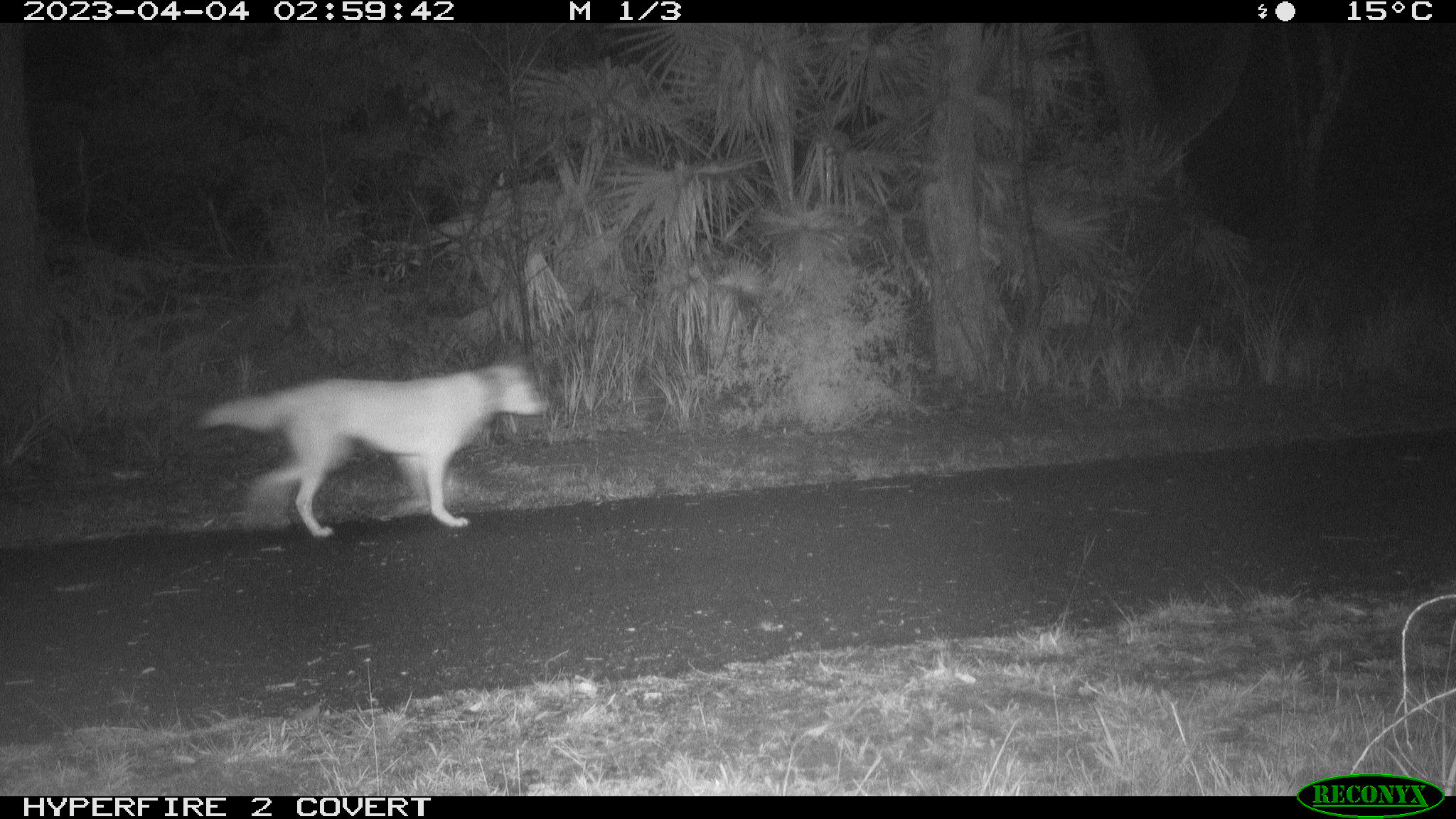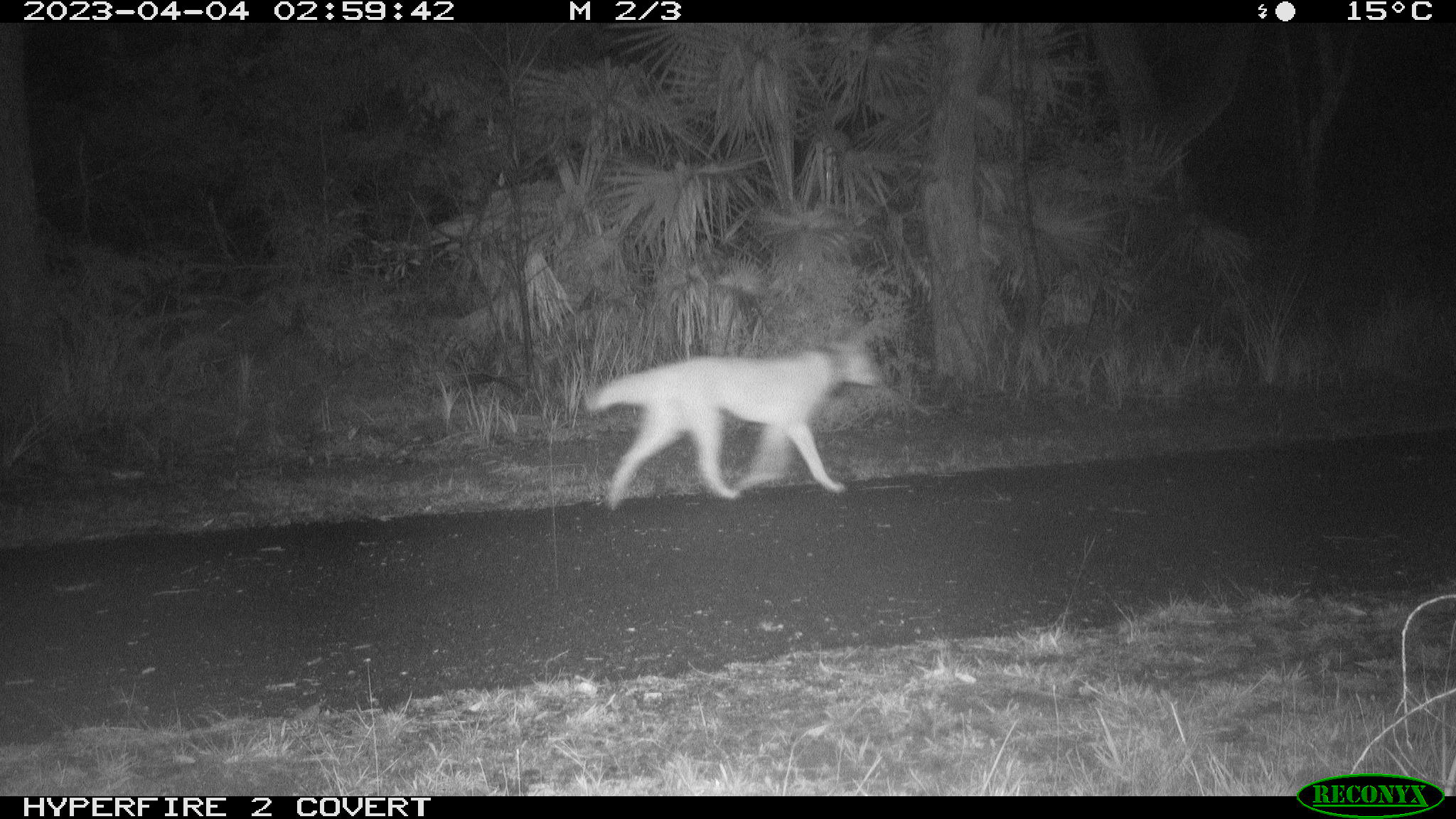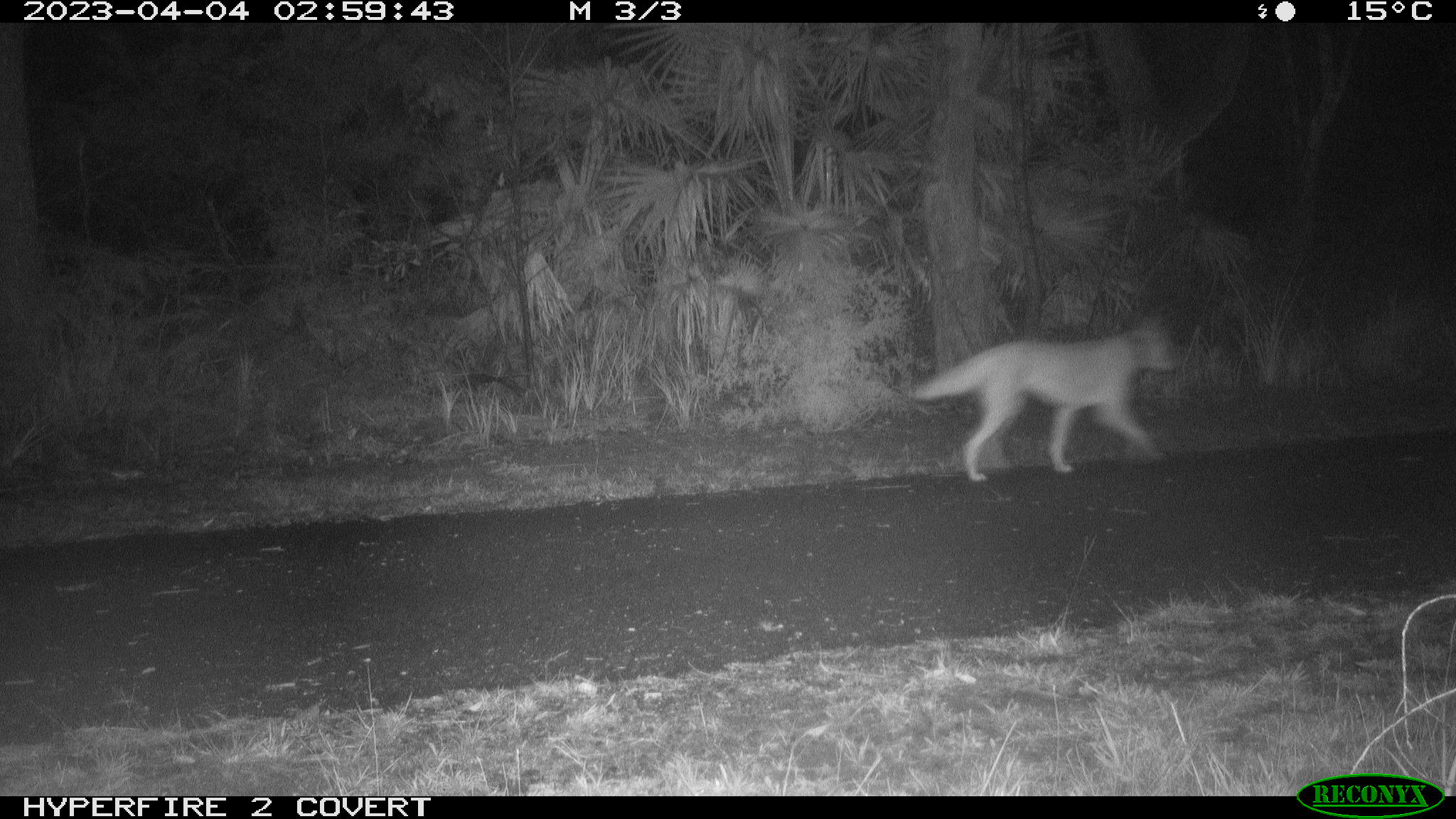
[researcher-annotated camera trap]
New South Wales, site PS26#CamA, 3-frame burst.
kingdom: Animalia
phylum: Chordata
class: Mammalia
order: Carnivora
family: Canidae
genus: Canis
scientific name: Canis familiaris dingo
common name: dingo